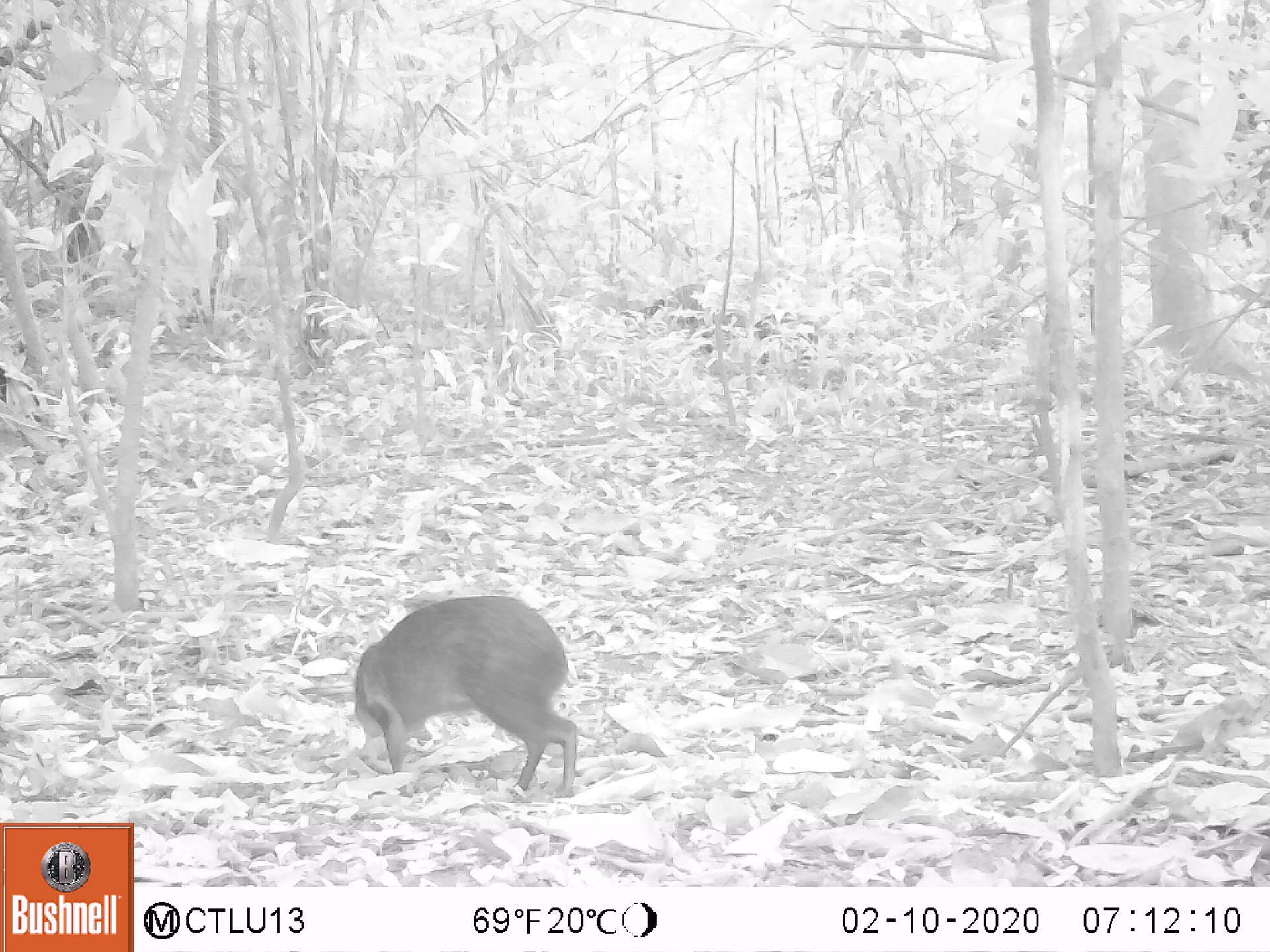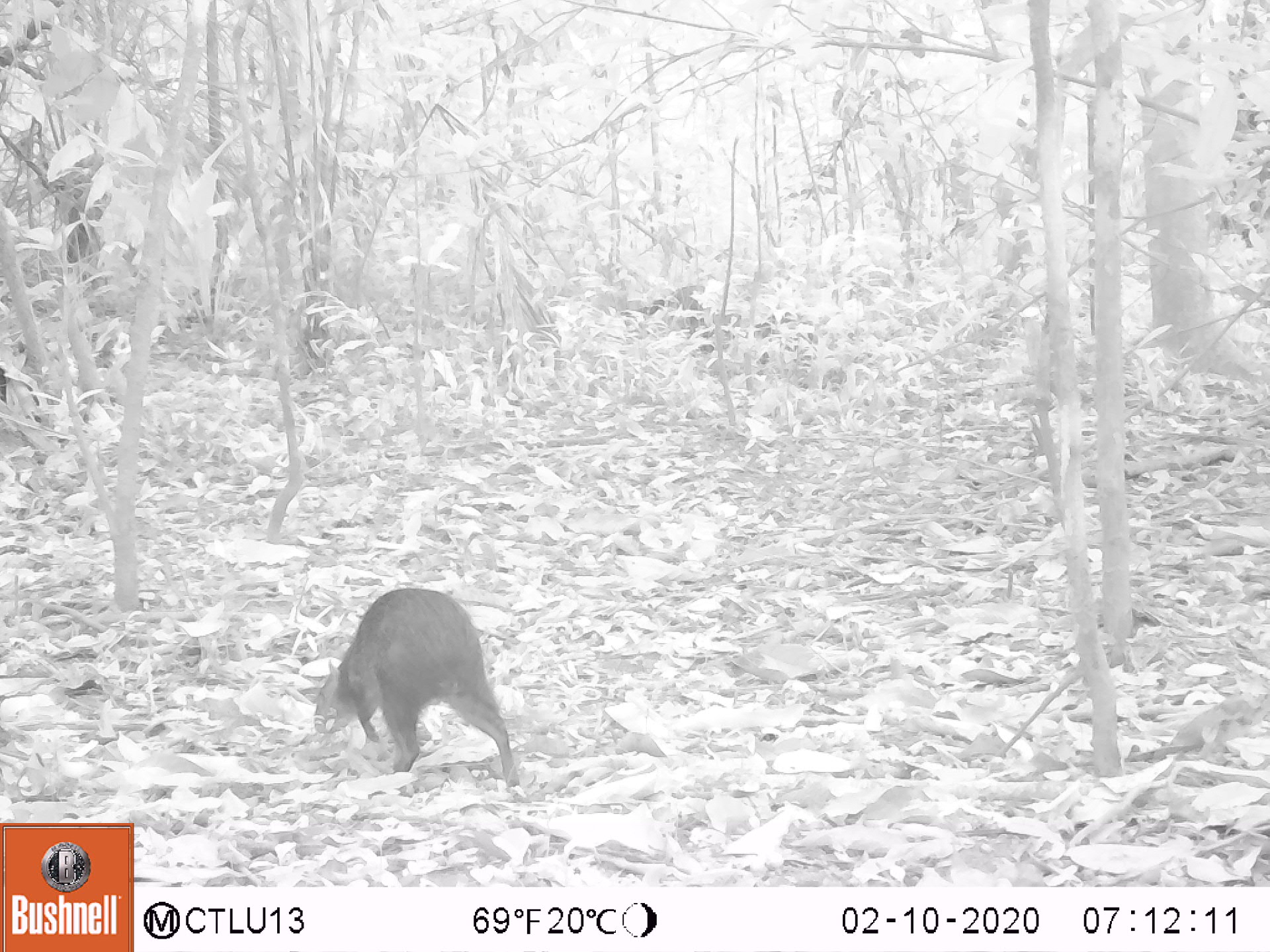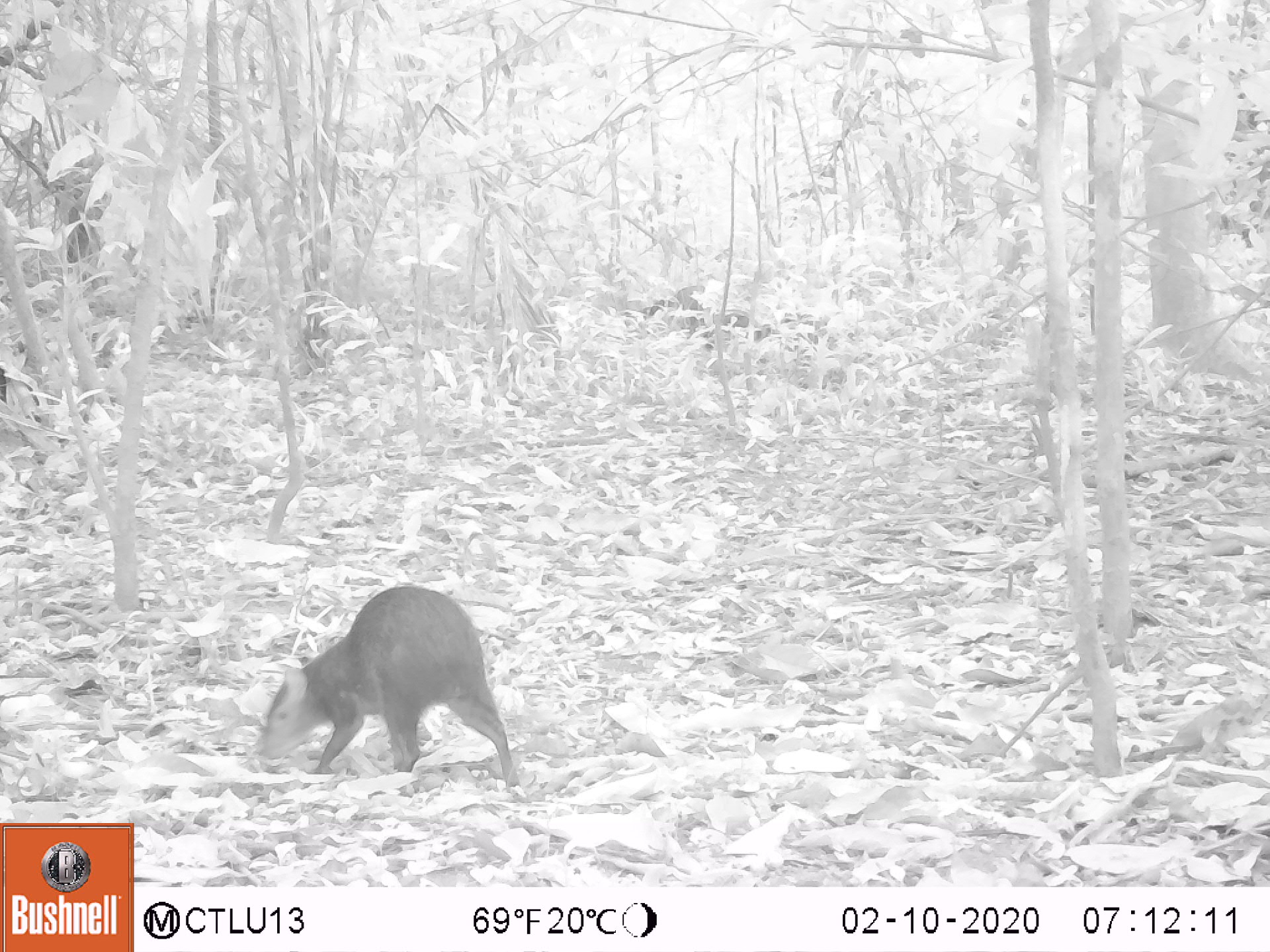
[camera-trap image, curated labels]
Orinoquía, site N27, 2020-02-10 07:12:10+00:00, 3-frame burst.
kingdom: Animalia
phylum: Chordata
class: Mammalia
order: Rodentia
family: Dasyproctidae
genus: Dasyprocta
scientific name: Dasyprocta fuliginosa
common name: black agouti